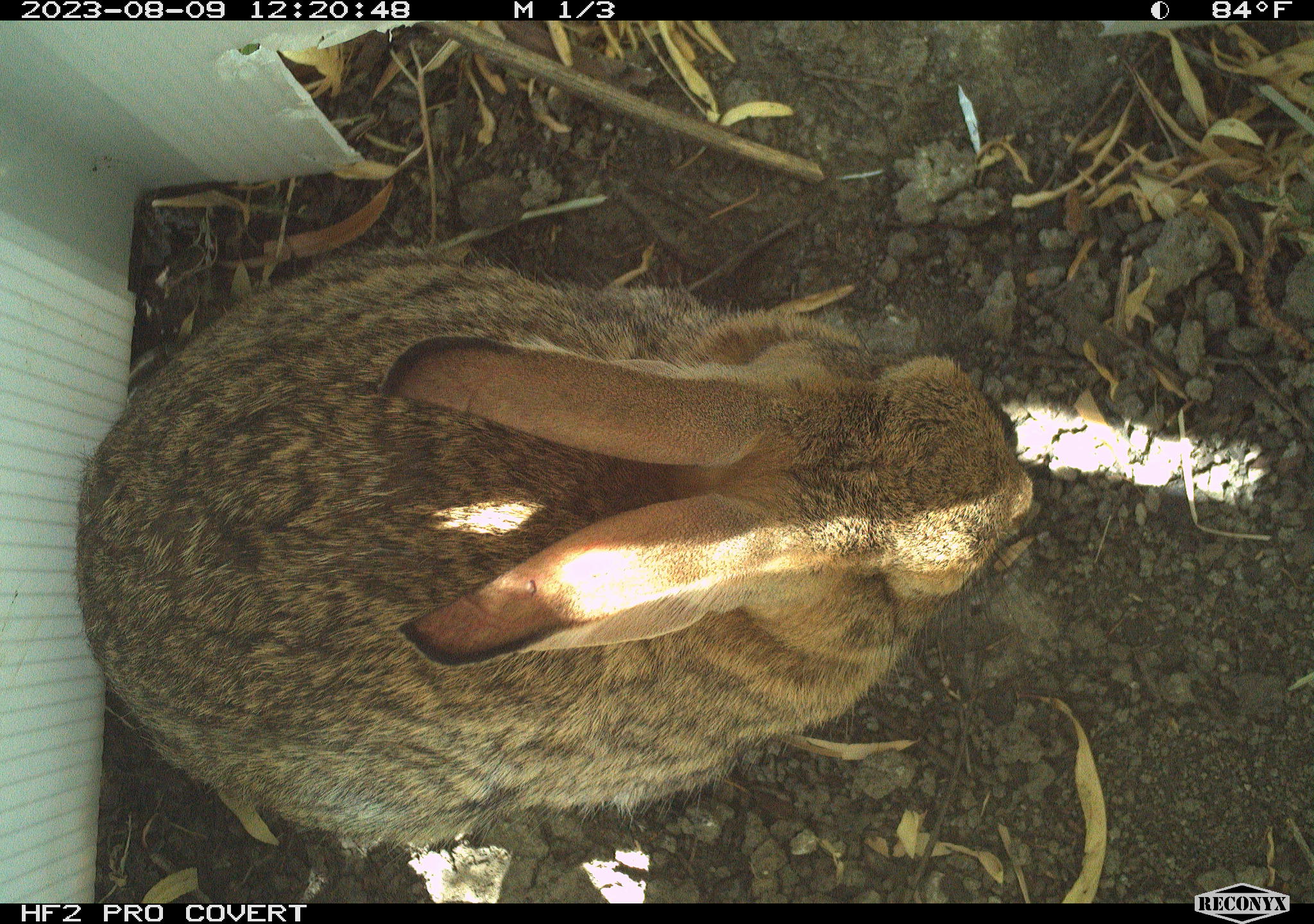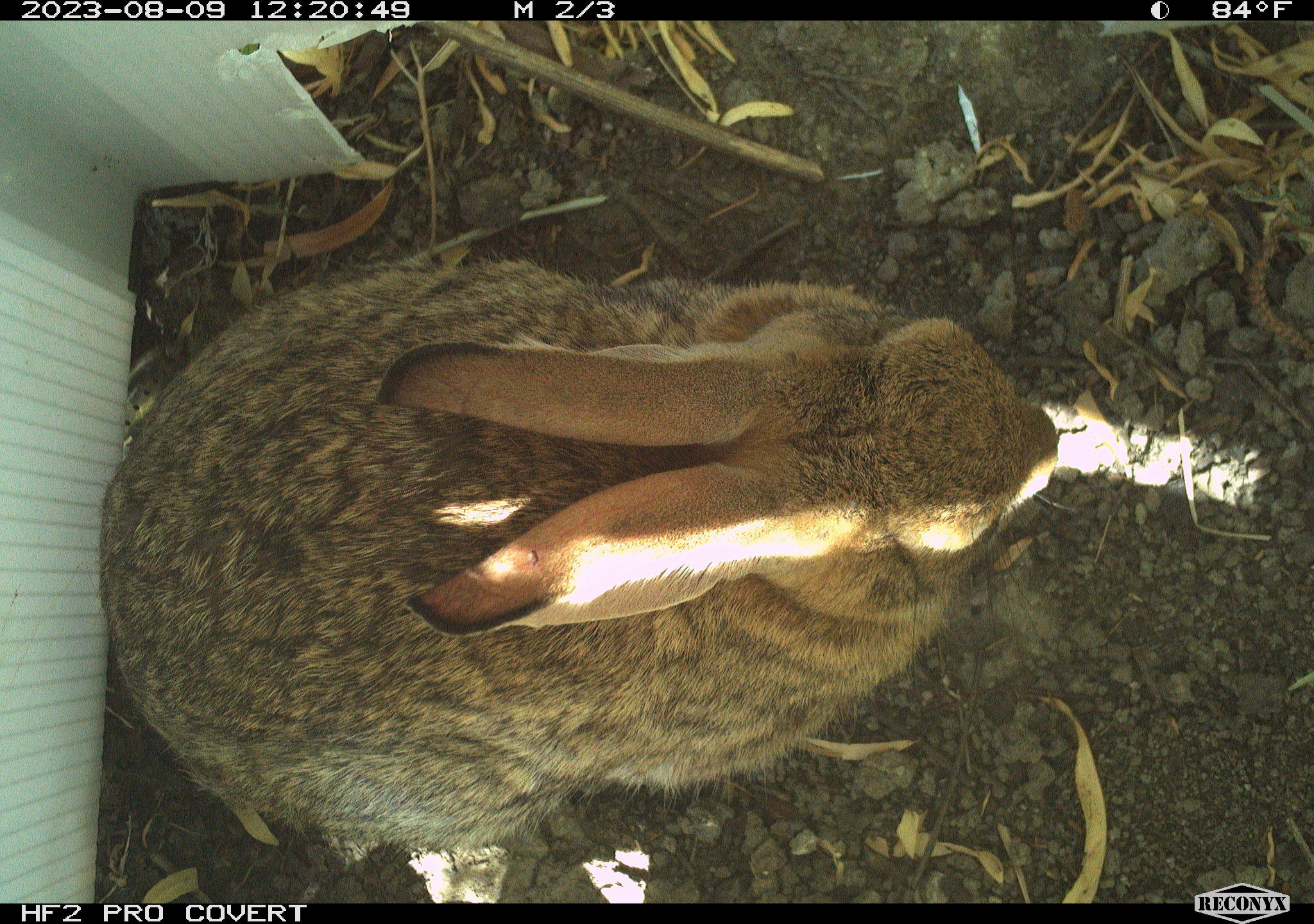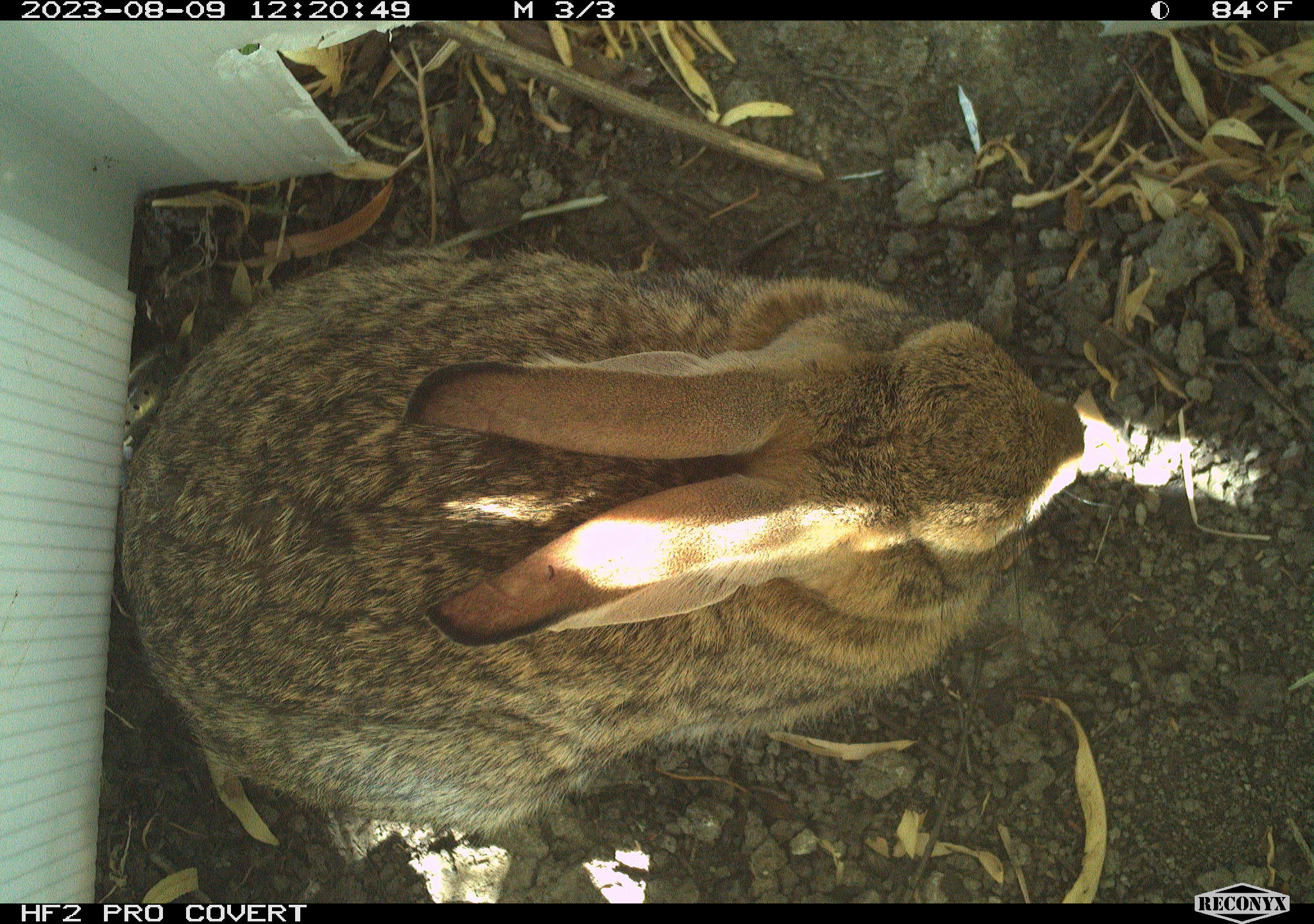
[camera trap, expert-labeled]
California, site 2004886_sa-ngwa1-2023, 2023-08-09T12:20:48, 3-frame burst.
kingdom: Animalia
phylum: Chordata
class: Mammalia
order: Lagomorpha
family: Leporidae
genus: Sylvilagus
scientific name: Sylvilagus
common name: cottontail rabbits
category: sylvilagus species